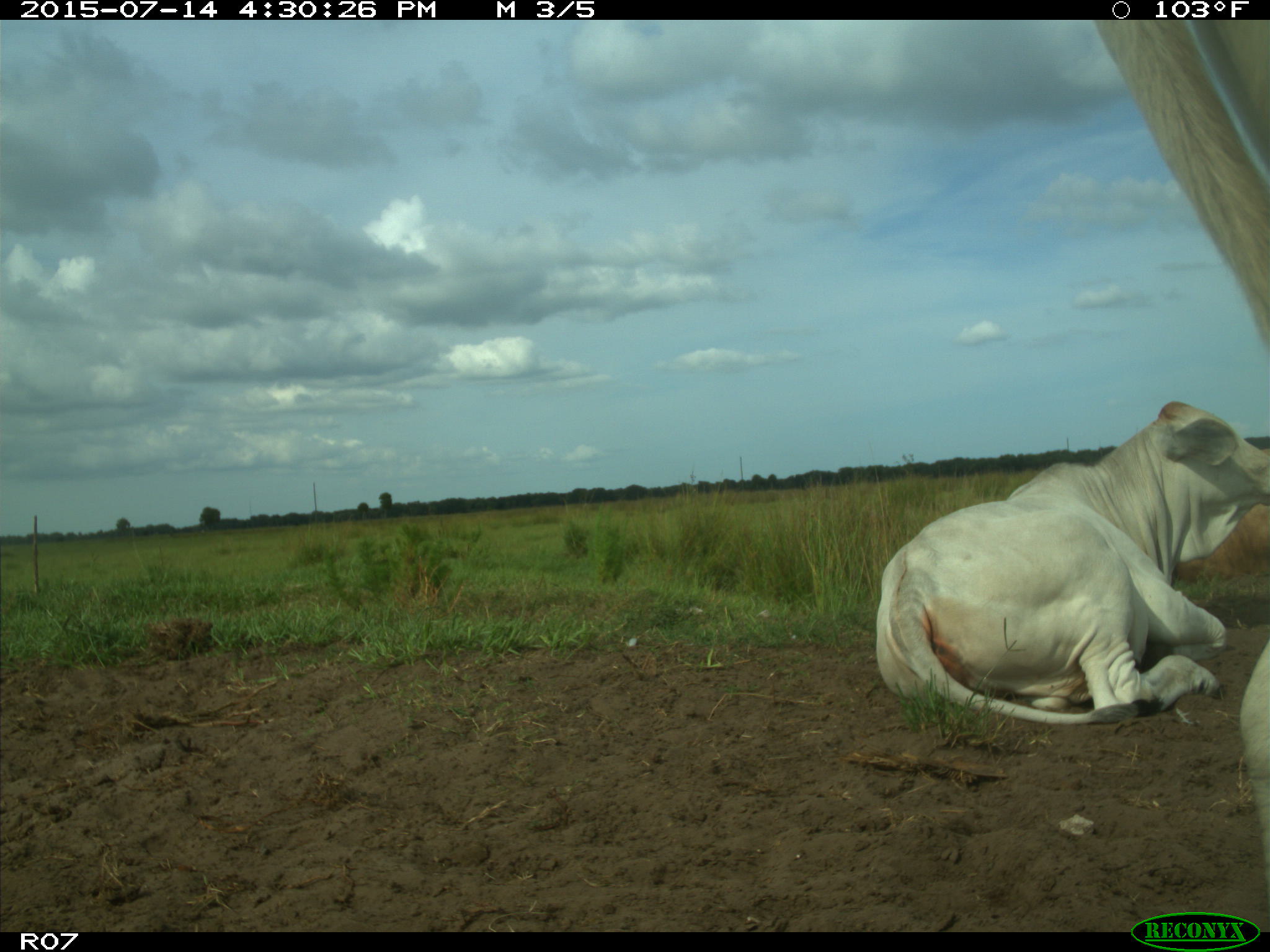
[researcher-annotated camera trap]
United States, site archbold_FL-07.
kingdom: Animalia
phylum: Chordata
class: Mammalia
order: Artiodactyla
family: Bovidae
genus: Bos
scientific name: Bos taurus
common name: domestic cow